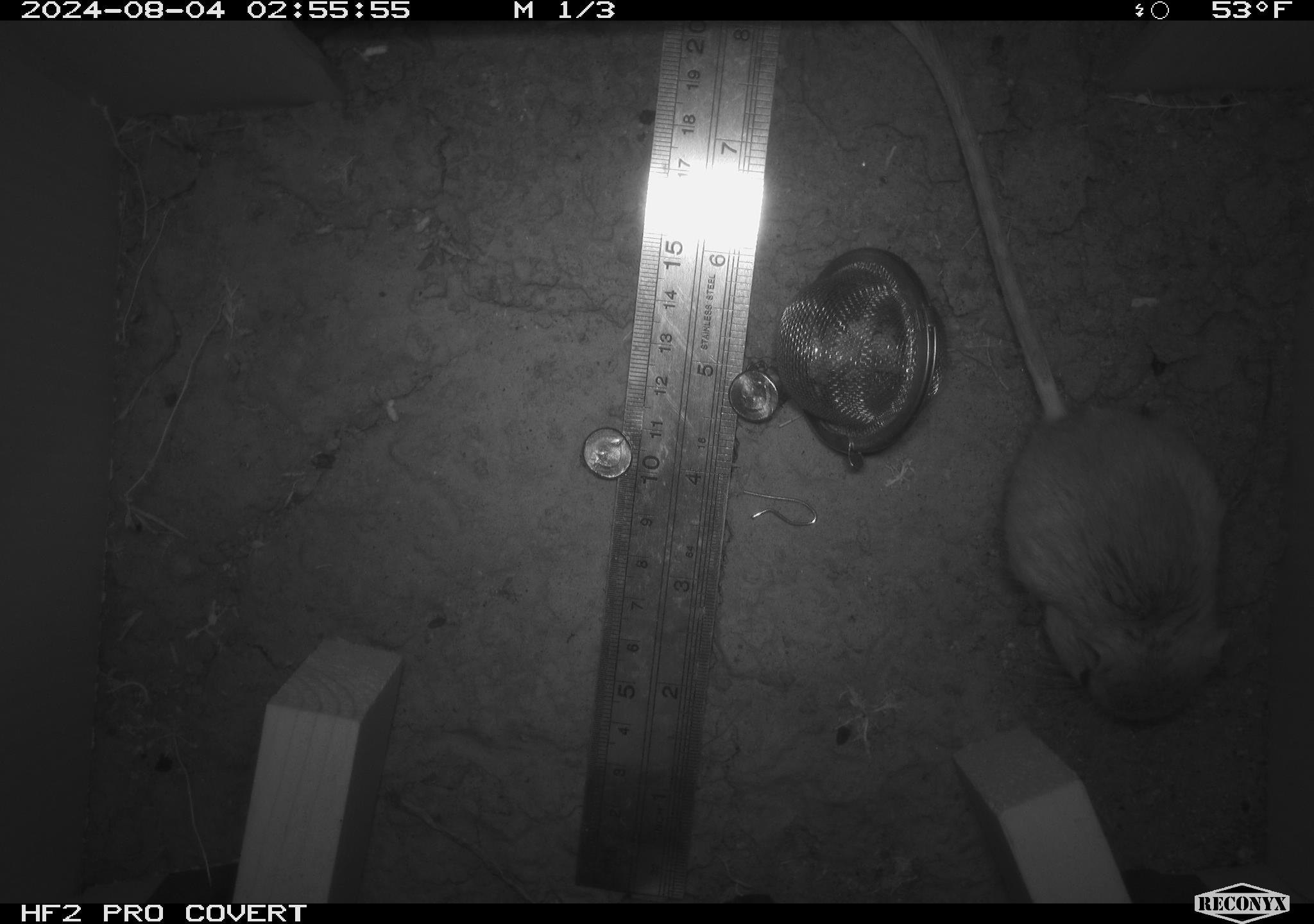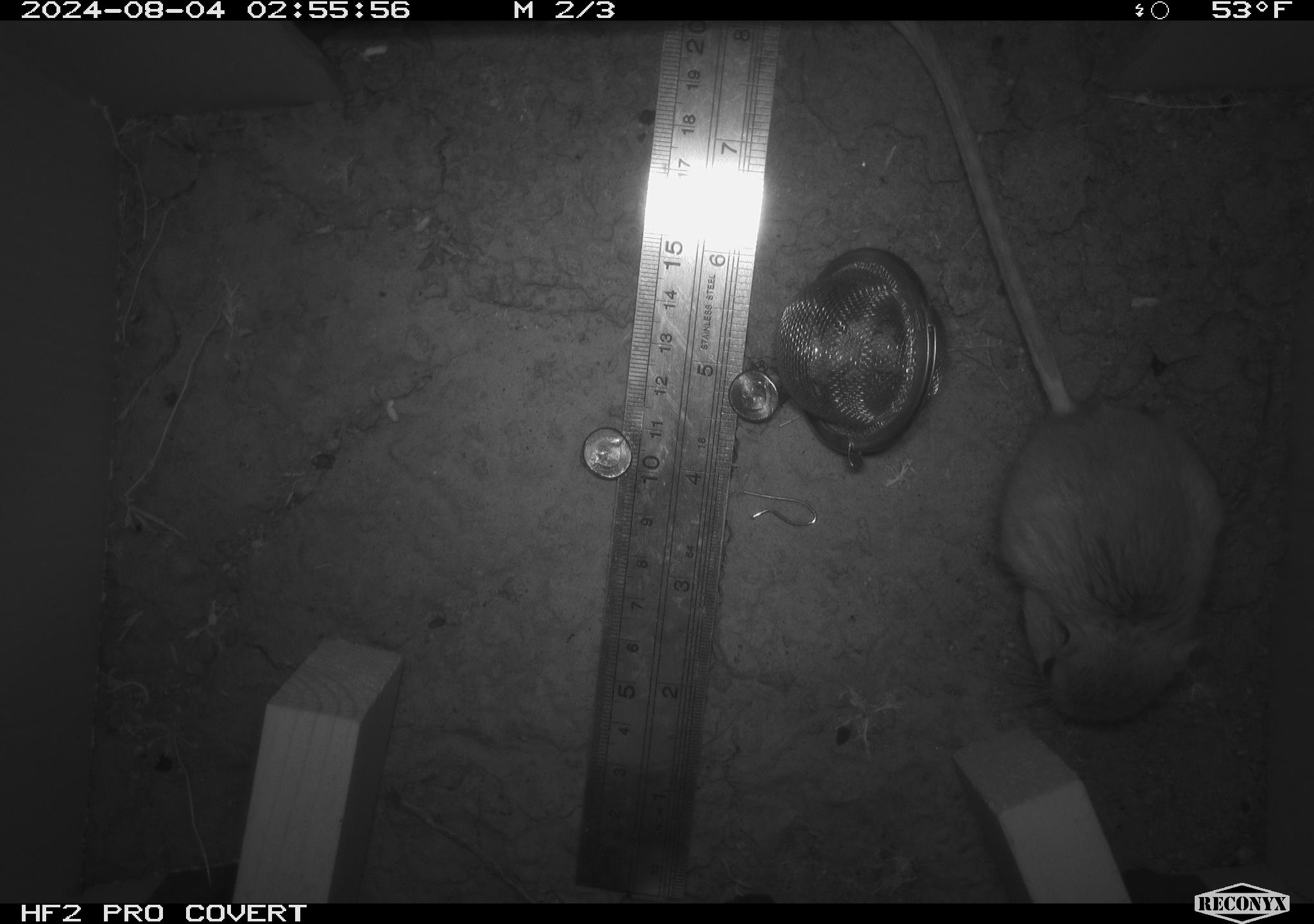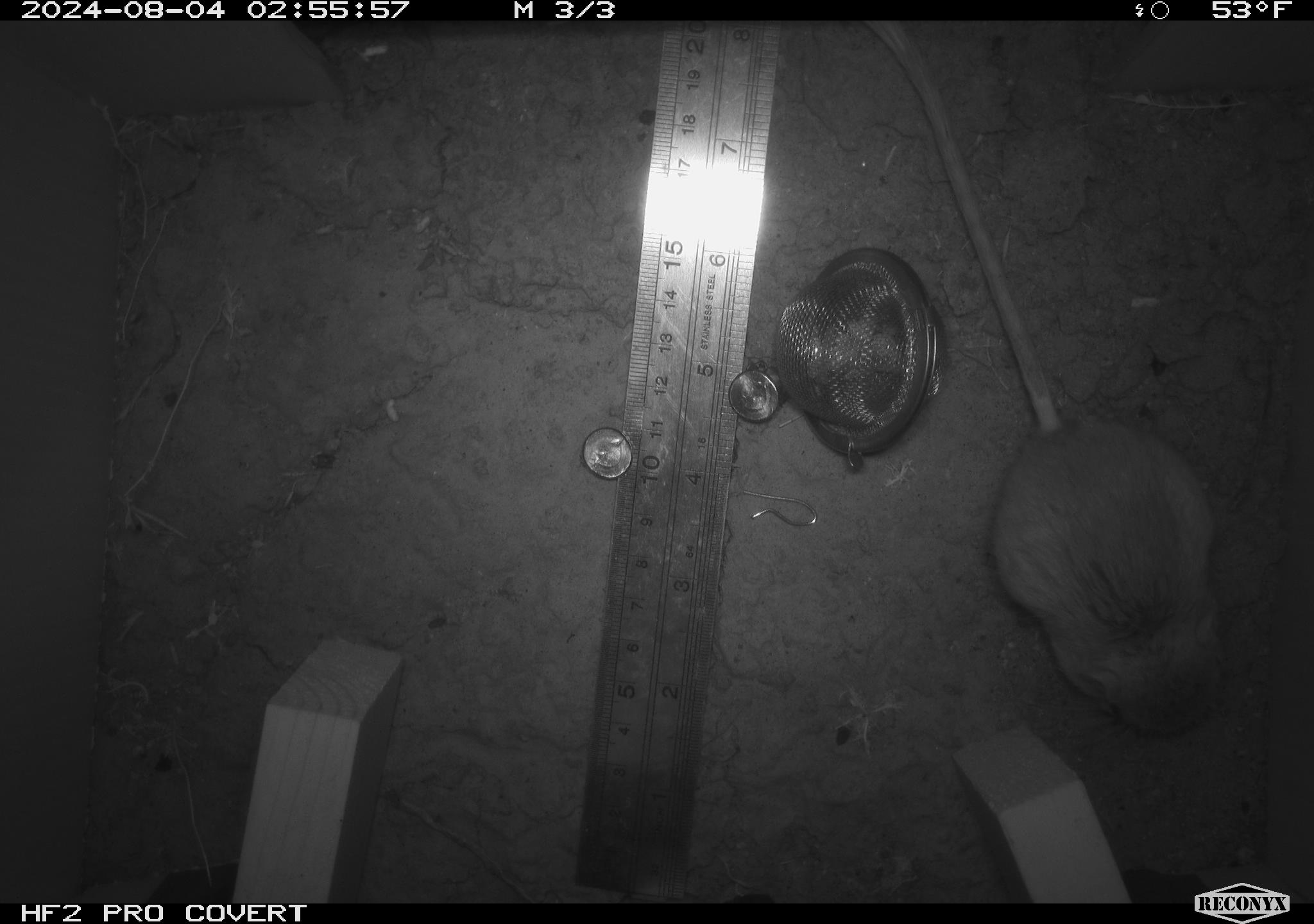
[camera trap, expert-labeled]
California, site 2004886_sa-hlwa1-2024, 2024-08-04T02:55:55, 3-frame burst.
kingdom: Animalia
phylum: Chordata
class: Mammalia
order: Rodentia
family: Heteromyidae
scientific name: Heteromyidae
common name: kangaroo rats and pocket mice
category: heteromyidae family